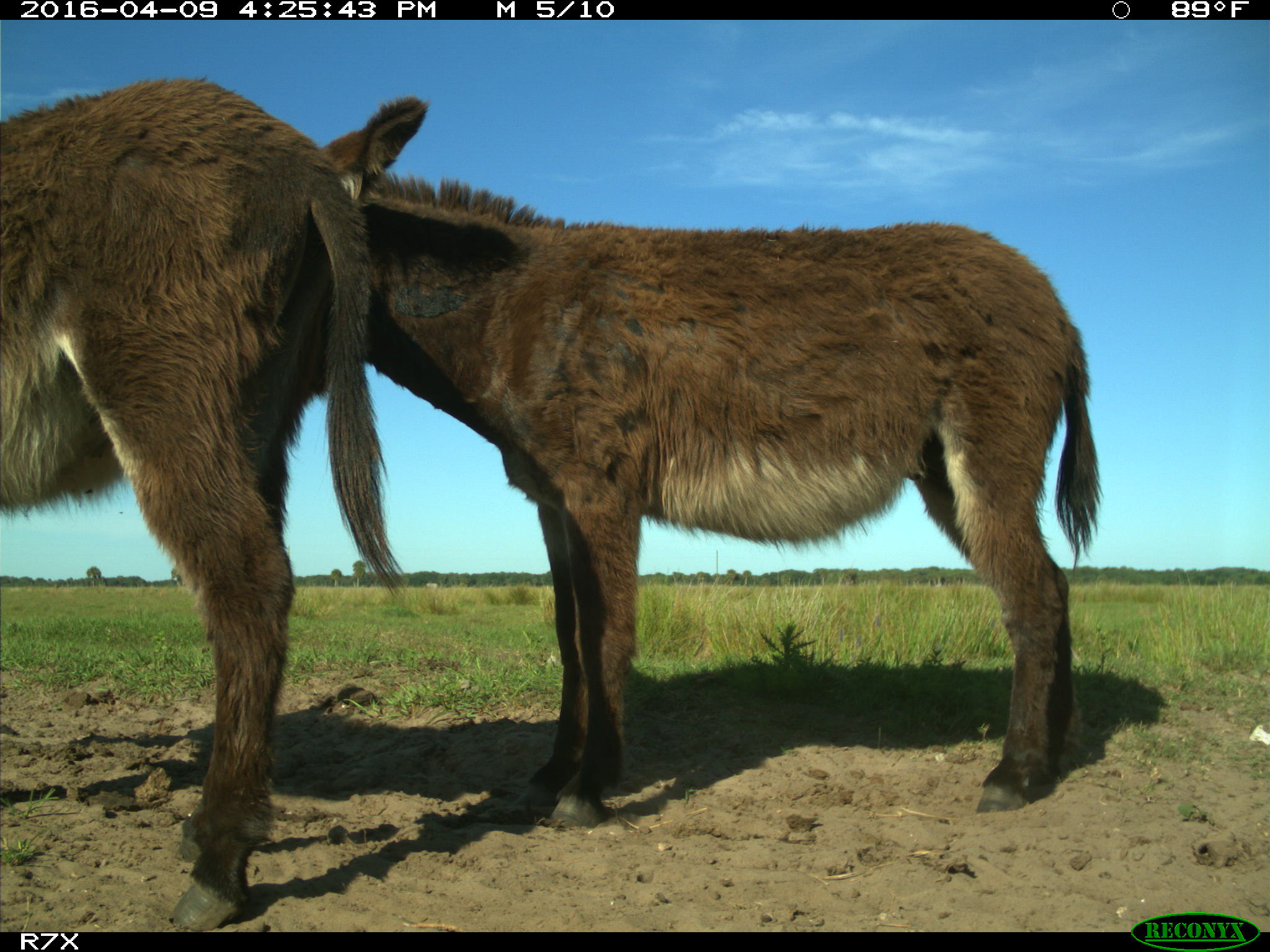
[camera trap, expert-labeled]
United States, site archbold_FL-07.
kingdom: Animalia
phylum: Chordata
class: Mammalia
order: Artiodactyla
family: Bovidae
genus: Bos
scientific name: Bos taurus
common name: domestic cow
Bos taurus (domestic cow).